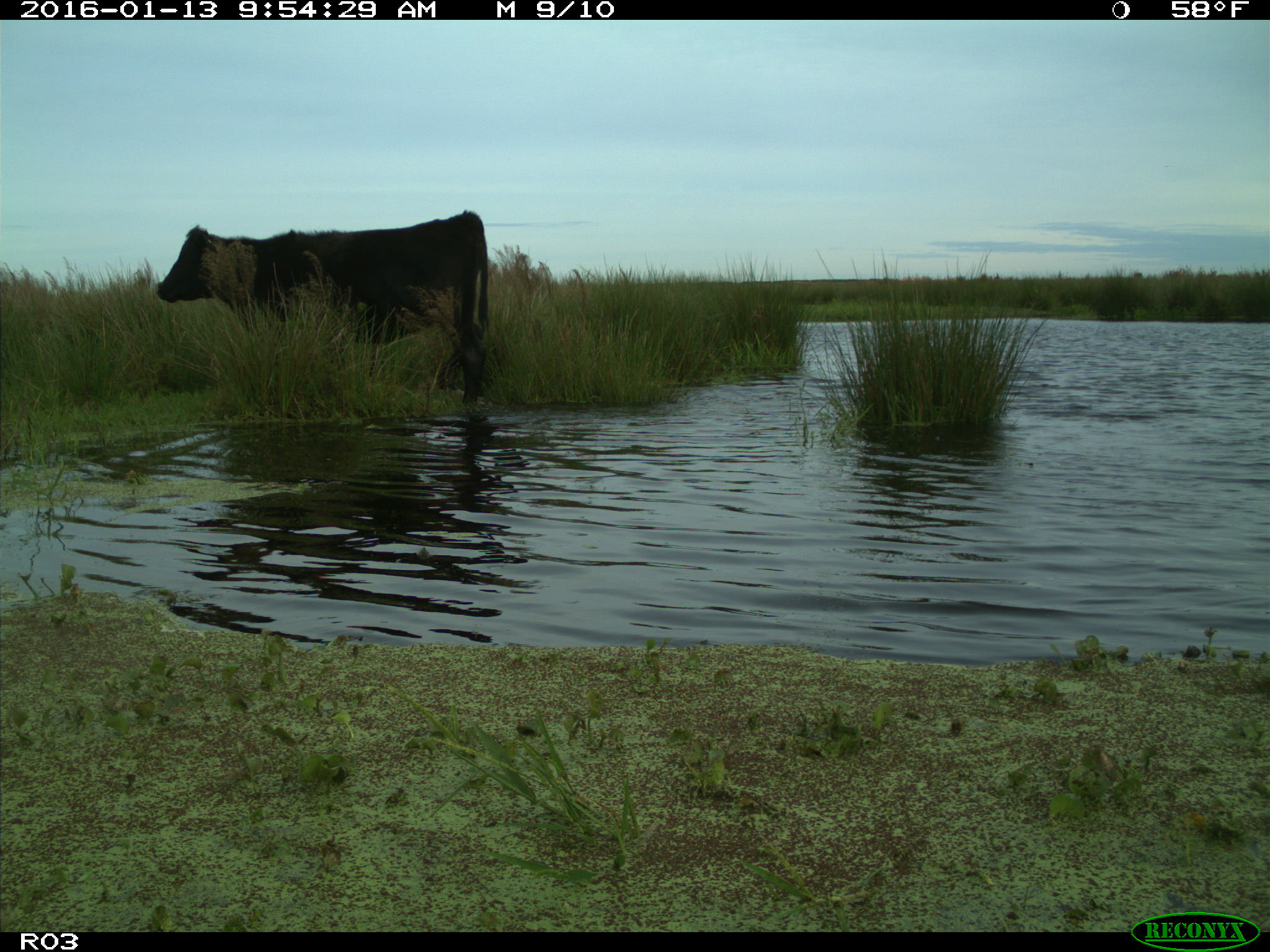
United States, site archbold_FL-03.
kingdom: Animalia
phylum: Chordata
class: Mammalia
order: Artiodactyla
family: Bovidae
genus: Bos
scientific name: Bos taurus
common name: domestic cow